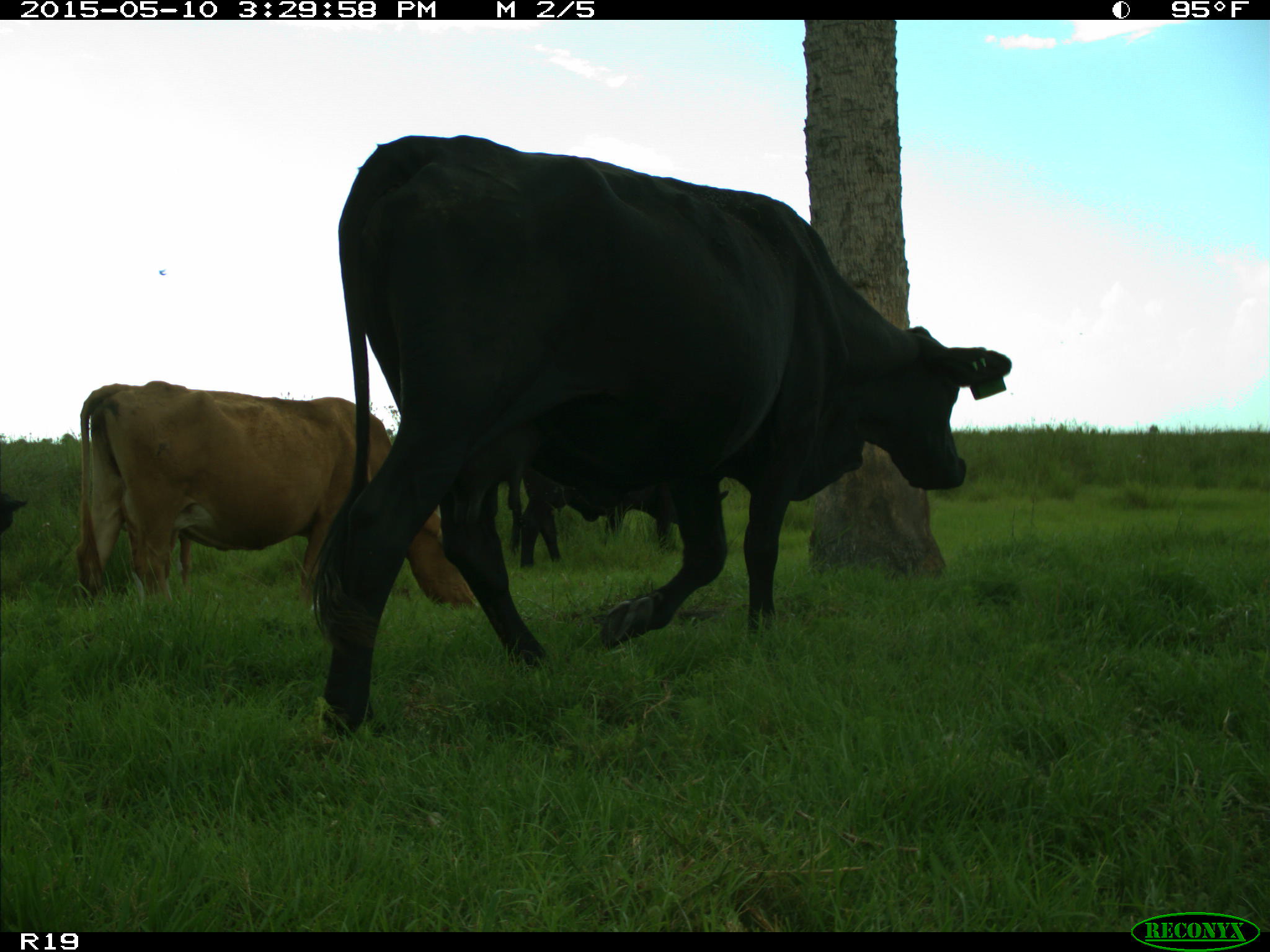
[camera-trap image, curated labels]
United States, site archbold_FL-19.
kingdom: Animalia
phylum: Chordata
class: Mammalia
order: Artiodactyla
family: Bovidae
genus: Bos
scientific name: Bos taurus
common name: domestic cow